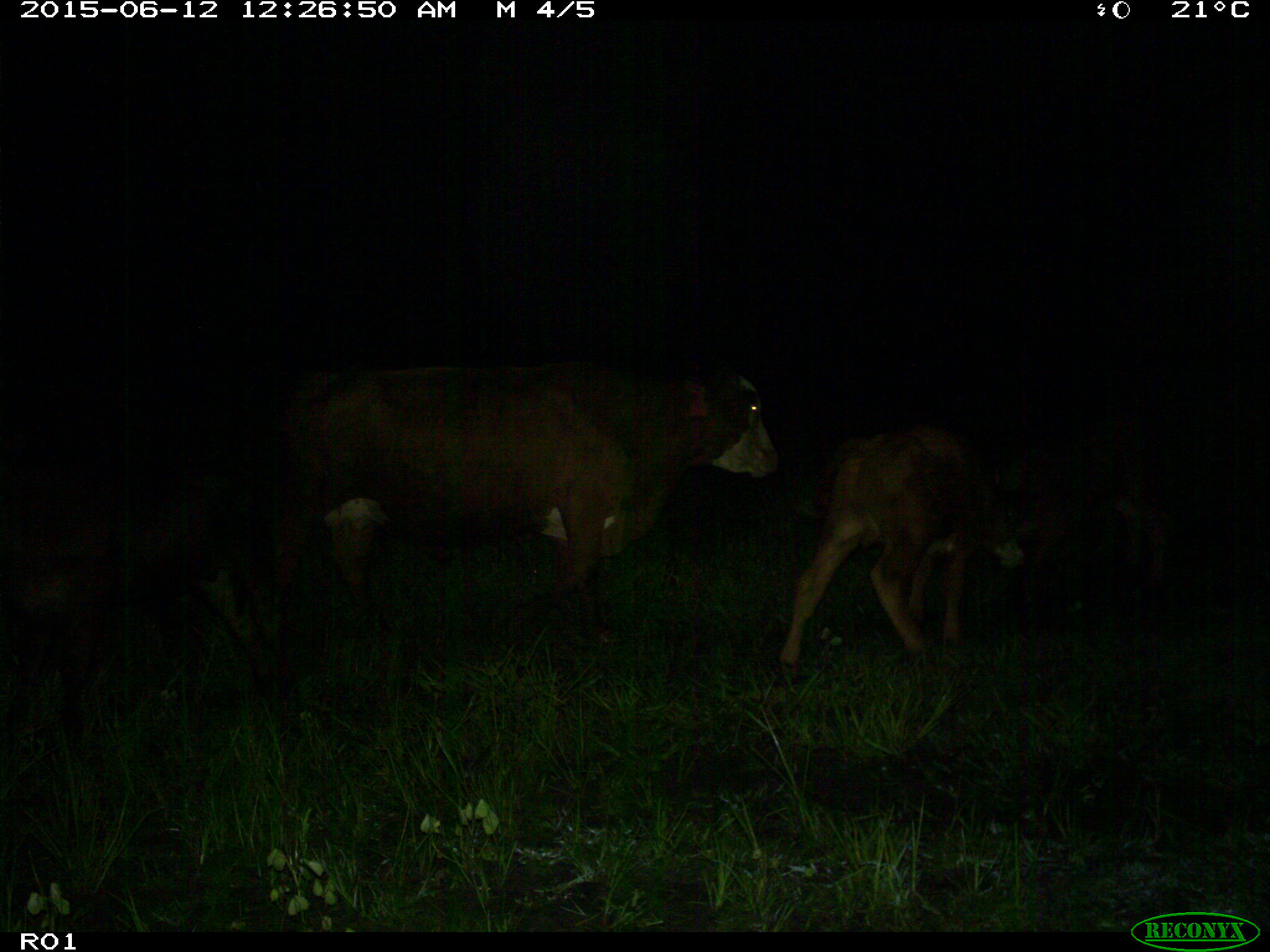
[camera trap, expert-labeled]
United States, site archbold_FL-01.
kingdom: Animalia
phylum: Chordata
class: Mammalia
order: Artiodactyla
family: Bovidae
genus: Bos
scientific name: Bos taurus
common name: domestic cow